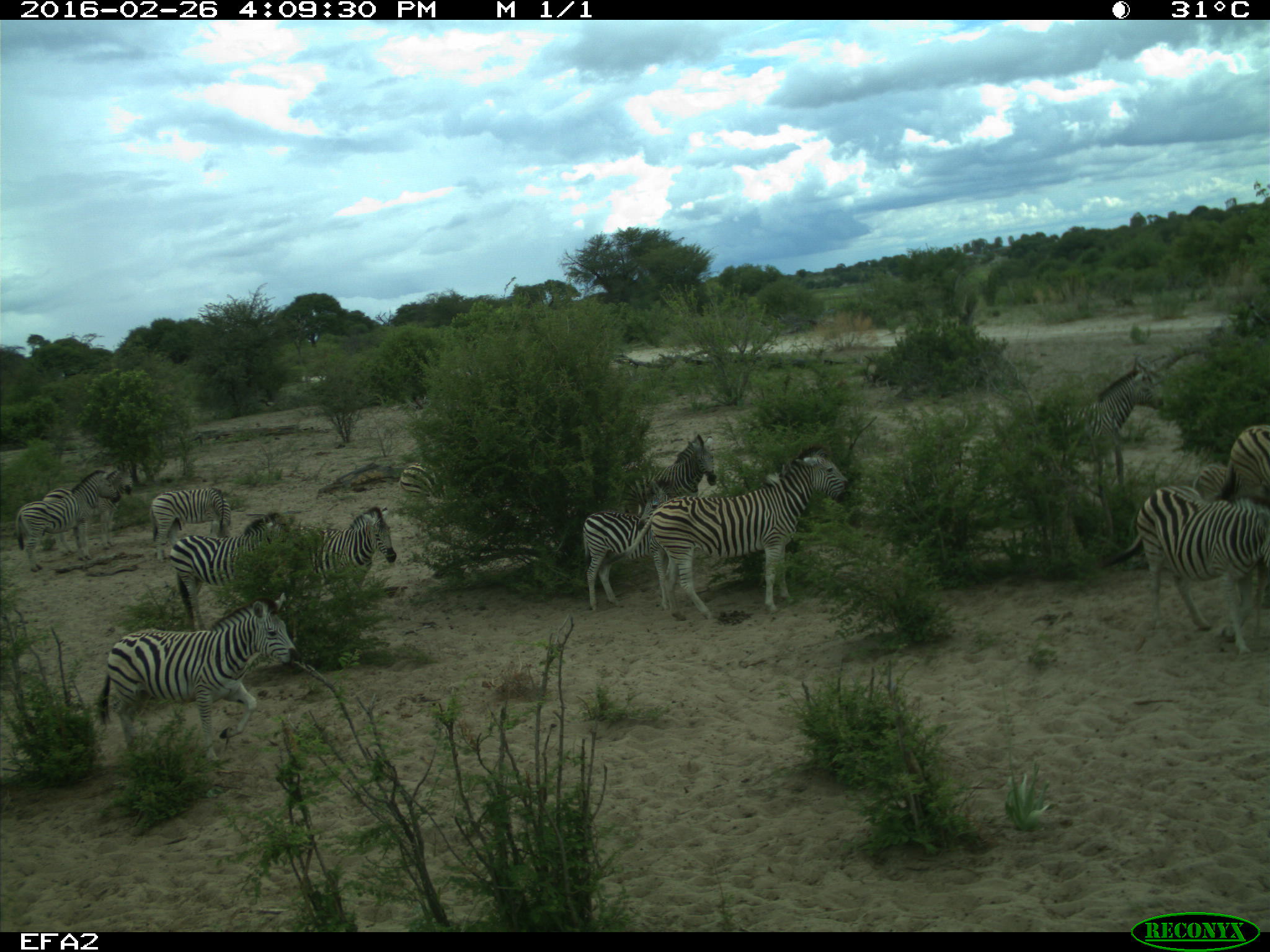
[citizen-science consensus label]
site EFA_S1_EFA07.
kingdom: Animalia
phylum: Chordata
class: Mammalia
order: Perissodactyla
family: Equidae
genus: Equus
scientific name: Equus quagga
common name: plains zebra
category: zebraplains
Zebraplains (plains zebra) (Equus quagga), count 11-50. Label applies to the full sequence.